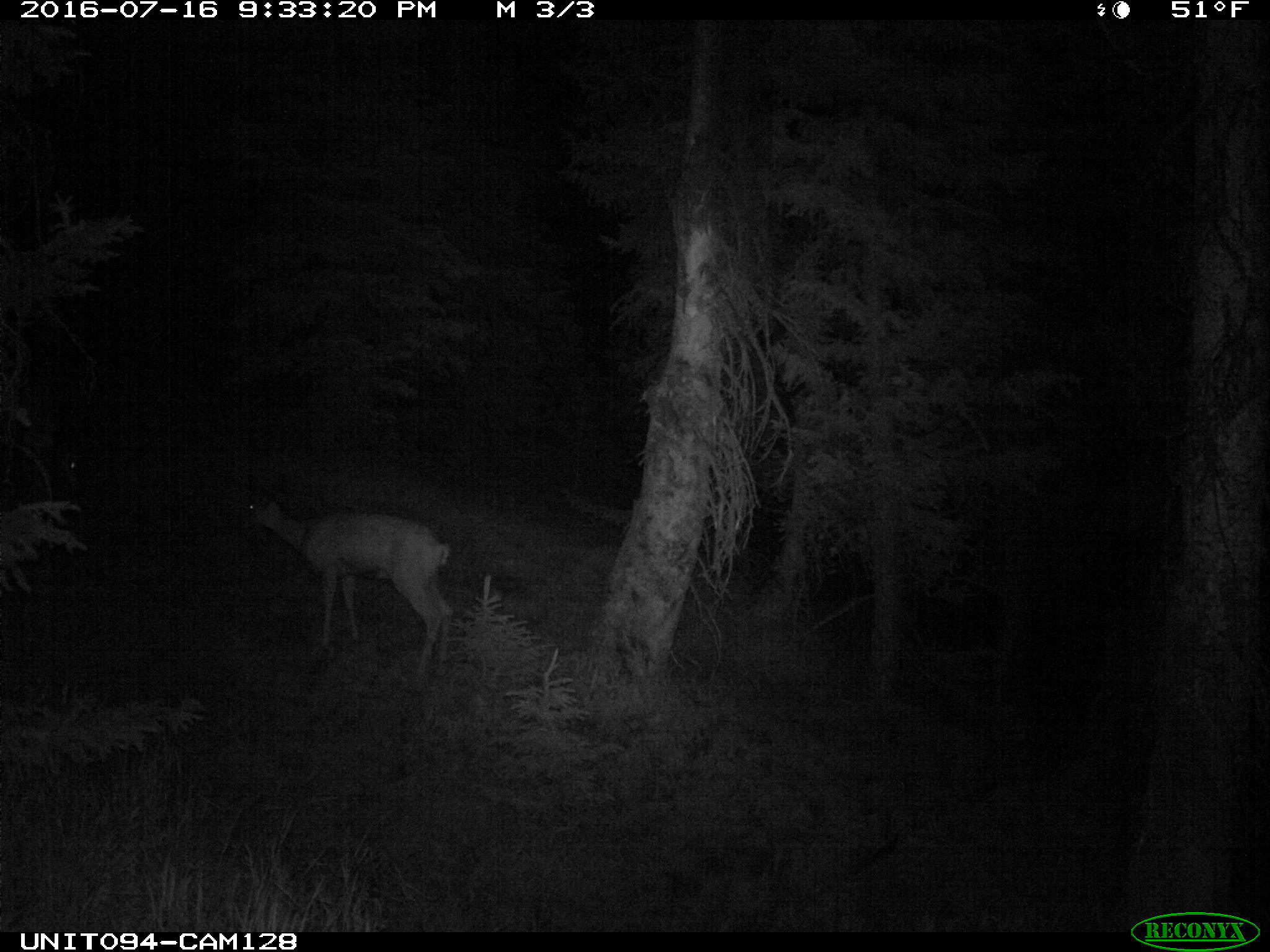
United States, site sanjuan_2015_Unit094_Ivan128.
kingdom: Animalia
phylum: Chordata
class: Mammalia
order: Artiodactyla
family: Cervidae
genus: Odocoileus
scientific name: Odocoileus hemionus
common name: mule deer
Odocoileus hemionus (mule deer).